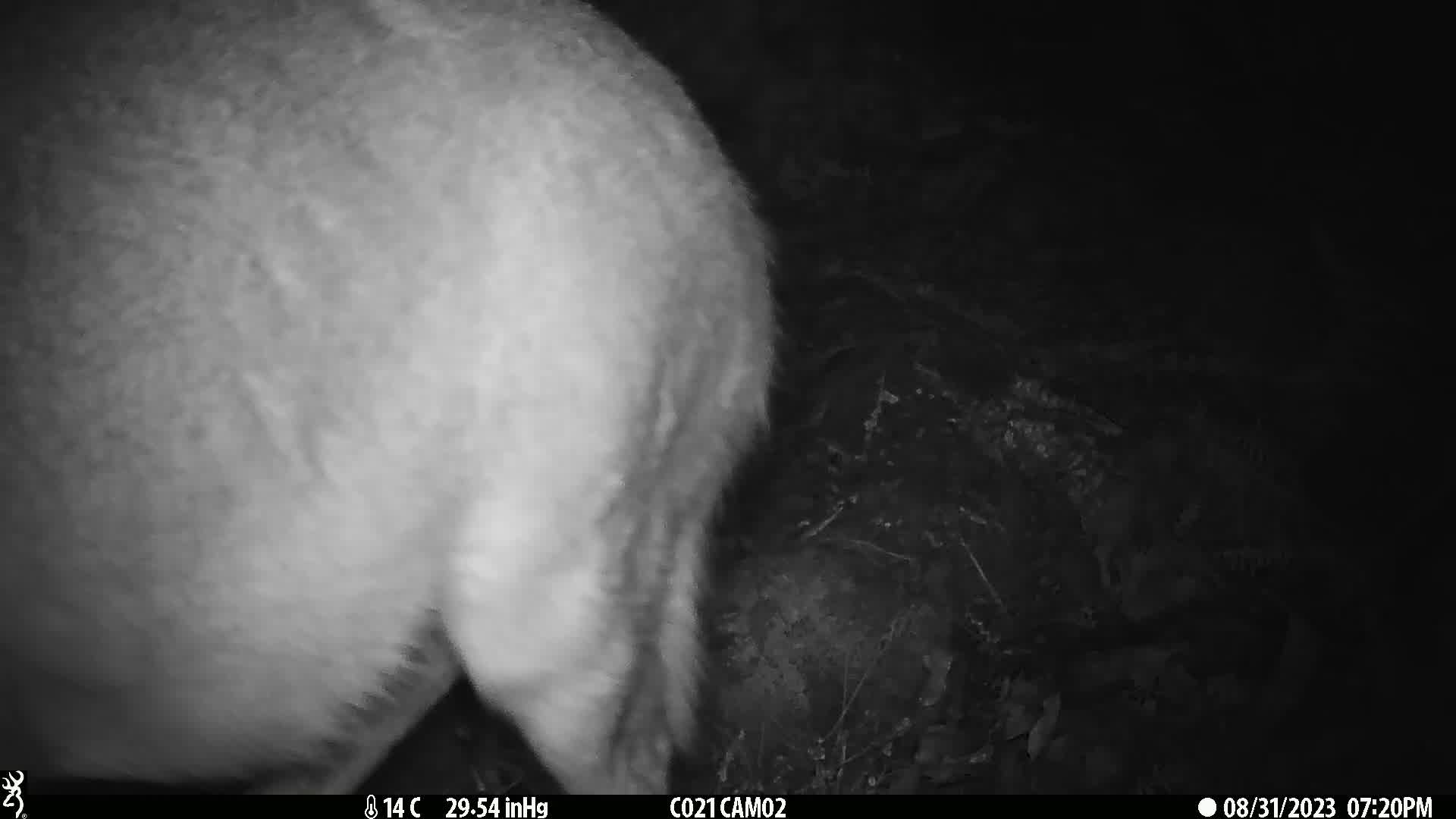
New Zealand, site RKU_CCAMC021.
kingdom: Animalia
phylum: Chordata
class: Mammalia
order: Artiodactyla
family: Cervidae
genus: Odocoileus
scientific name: Odocoileus virginianus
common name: white-tailed deer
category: white tailed deer